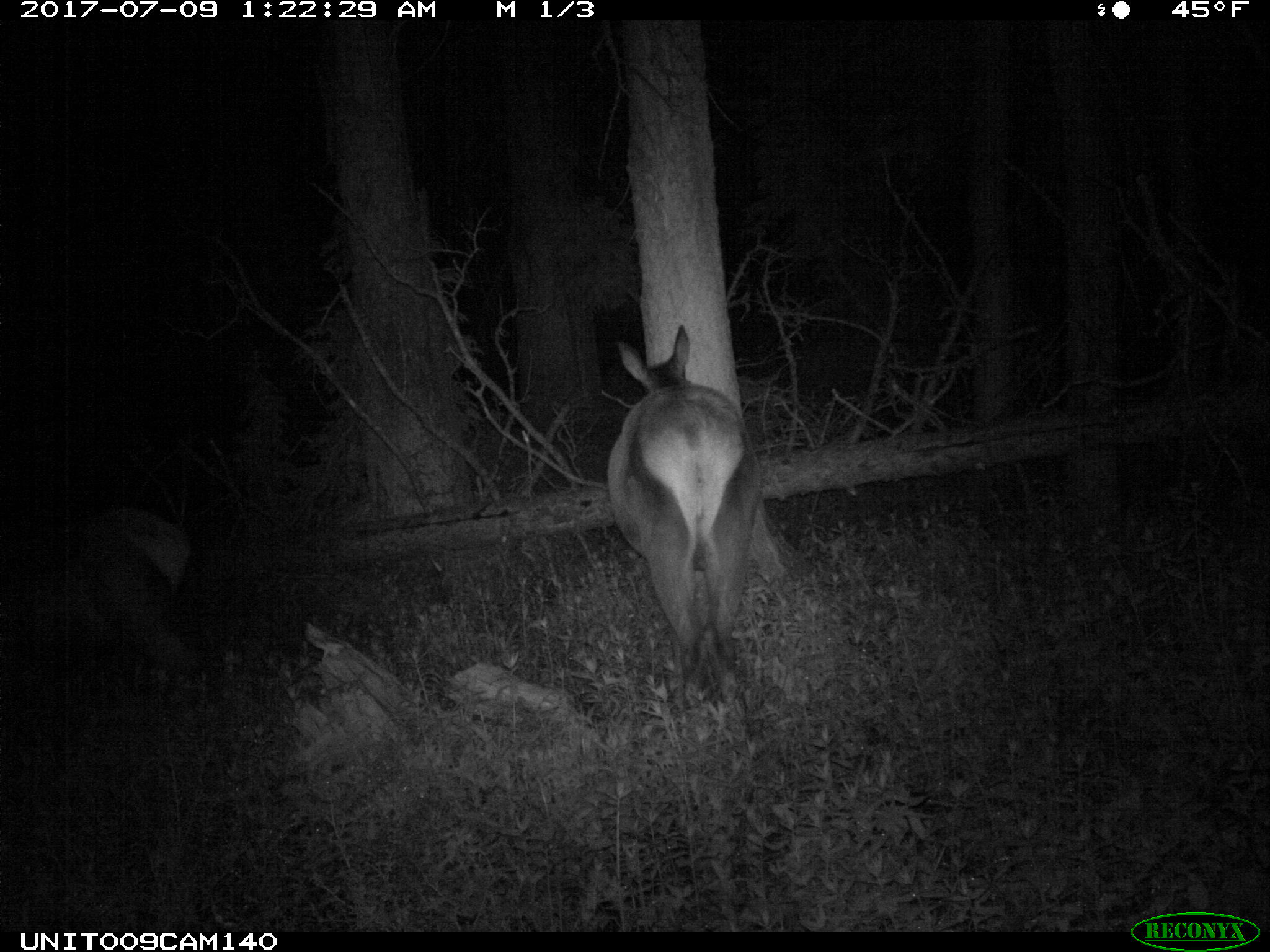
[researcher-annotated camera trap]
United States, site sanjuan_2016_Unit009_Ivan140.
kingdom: Animalia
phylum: Chordata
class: Mammalia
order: Artiodactyla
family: Cervidae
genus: Cervus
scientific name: Cervus elaphus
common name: red deer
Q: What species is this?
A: Cervus elaphus (red deer).